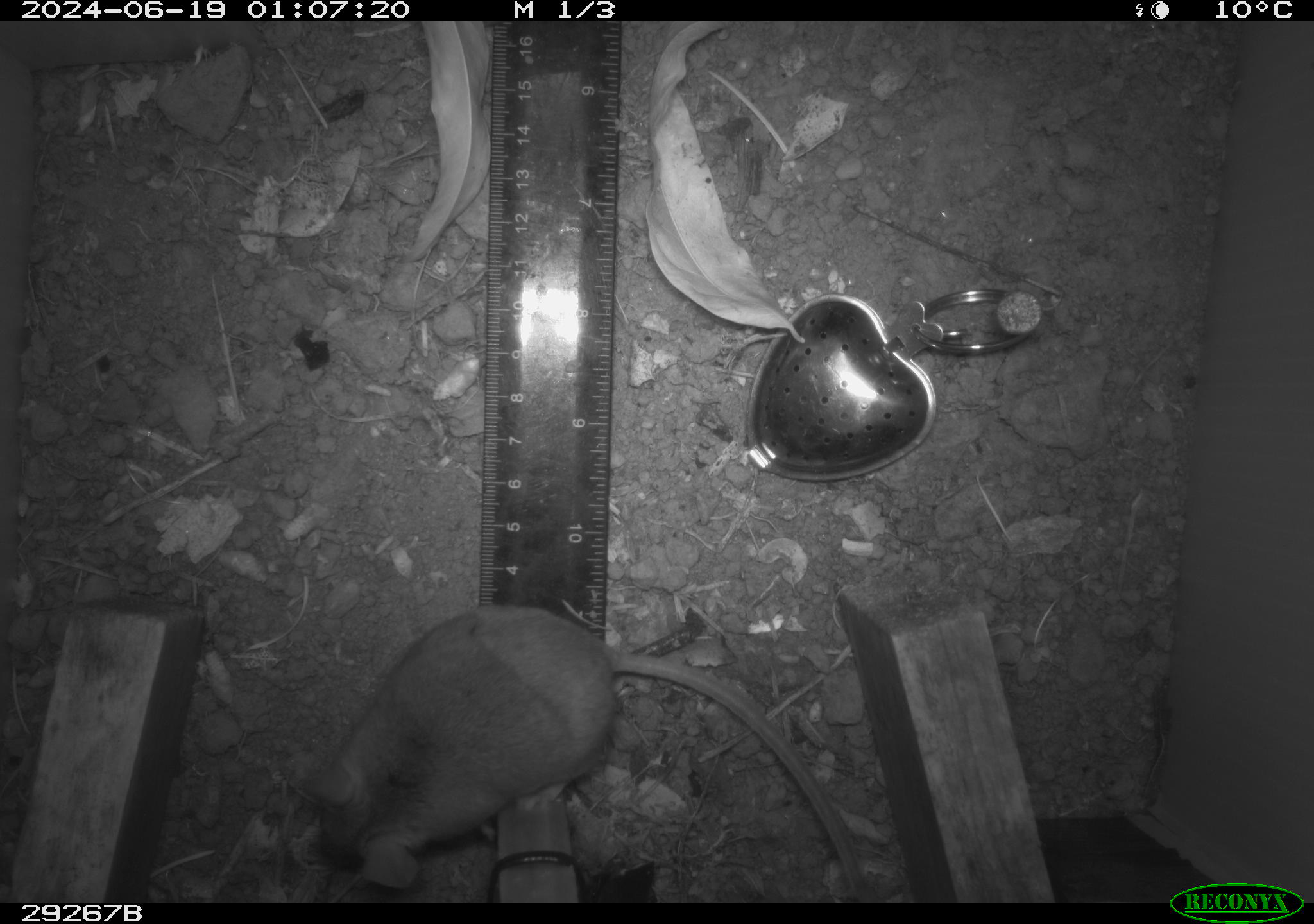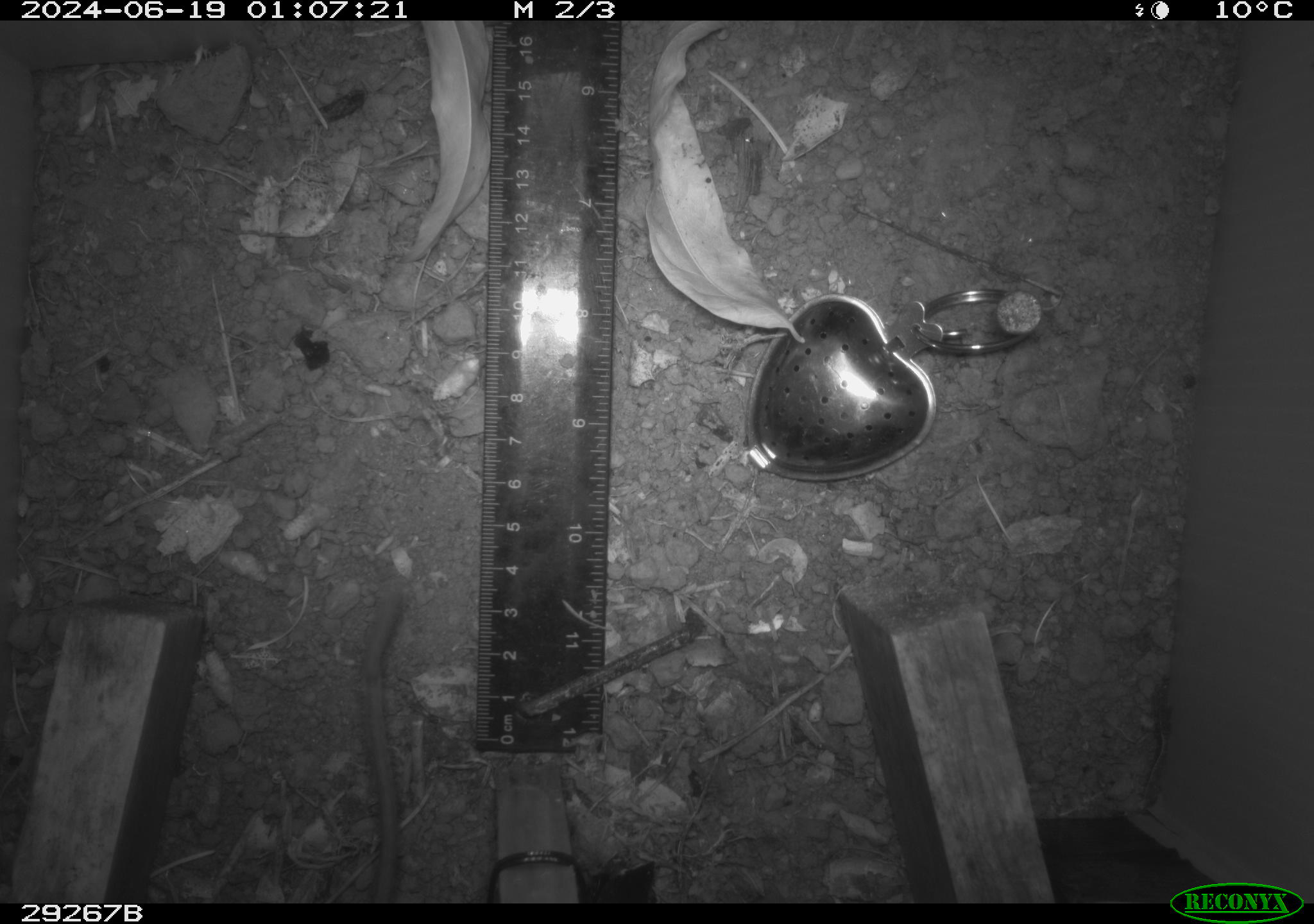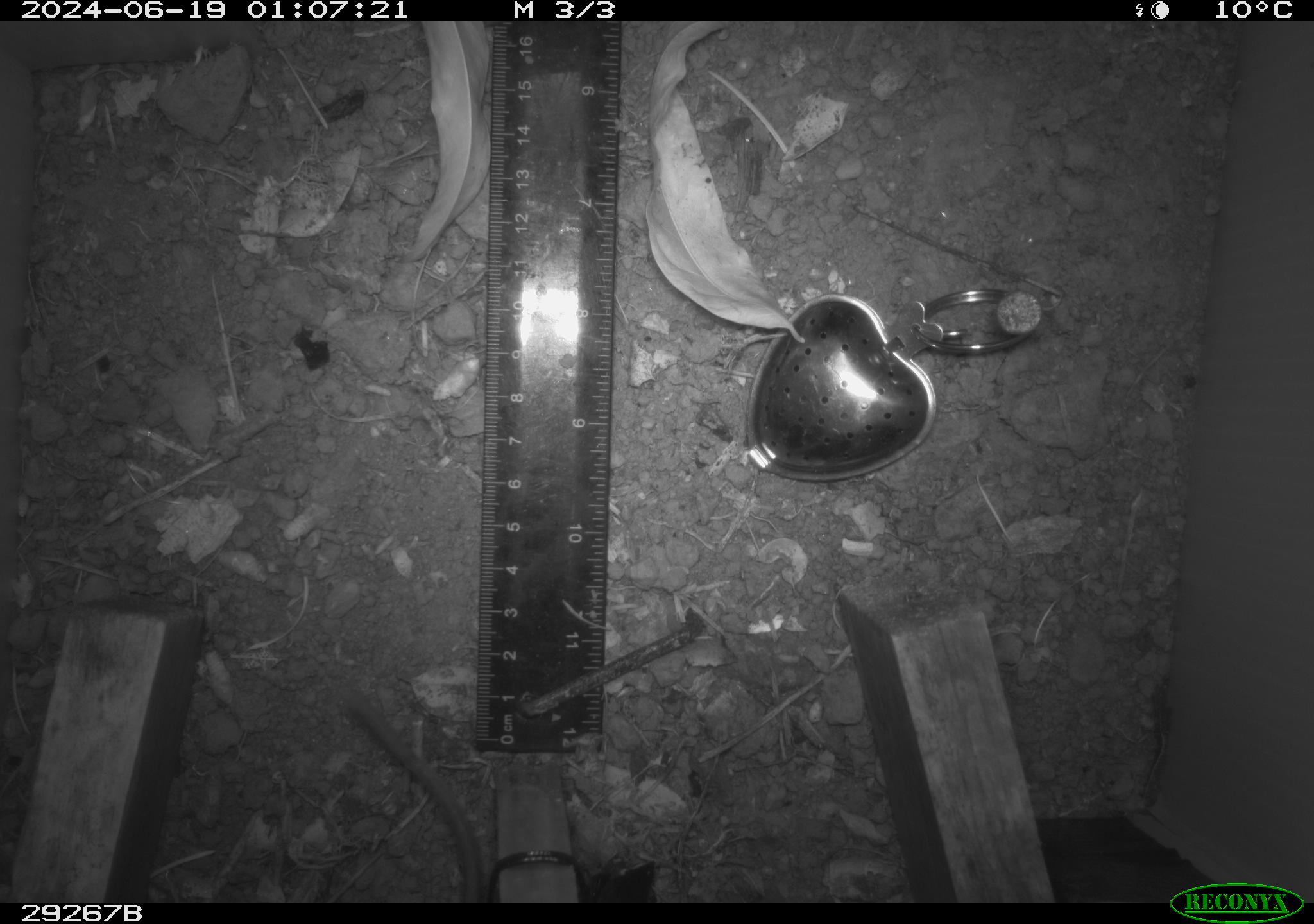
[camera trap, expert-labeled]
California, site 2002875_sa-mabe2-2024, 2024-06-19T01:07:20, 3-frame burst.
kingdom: Animalia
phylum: Chordata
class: Mammalia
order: Rodentia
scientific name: Rodentia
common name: mouse species